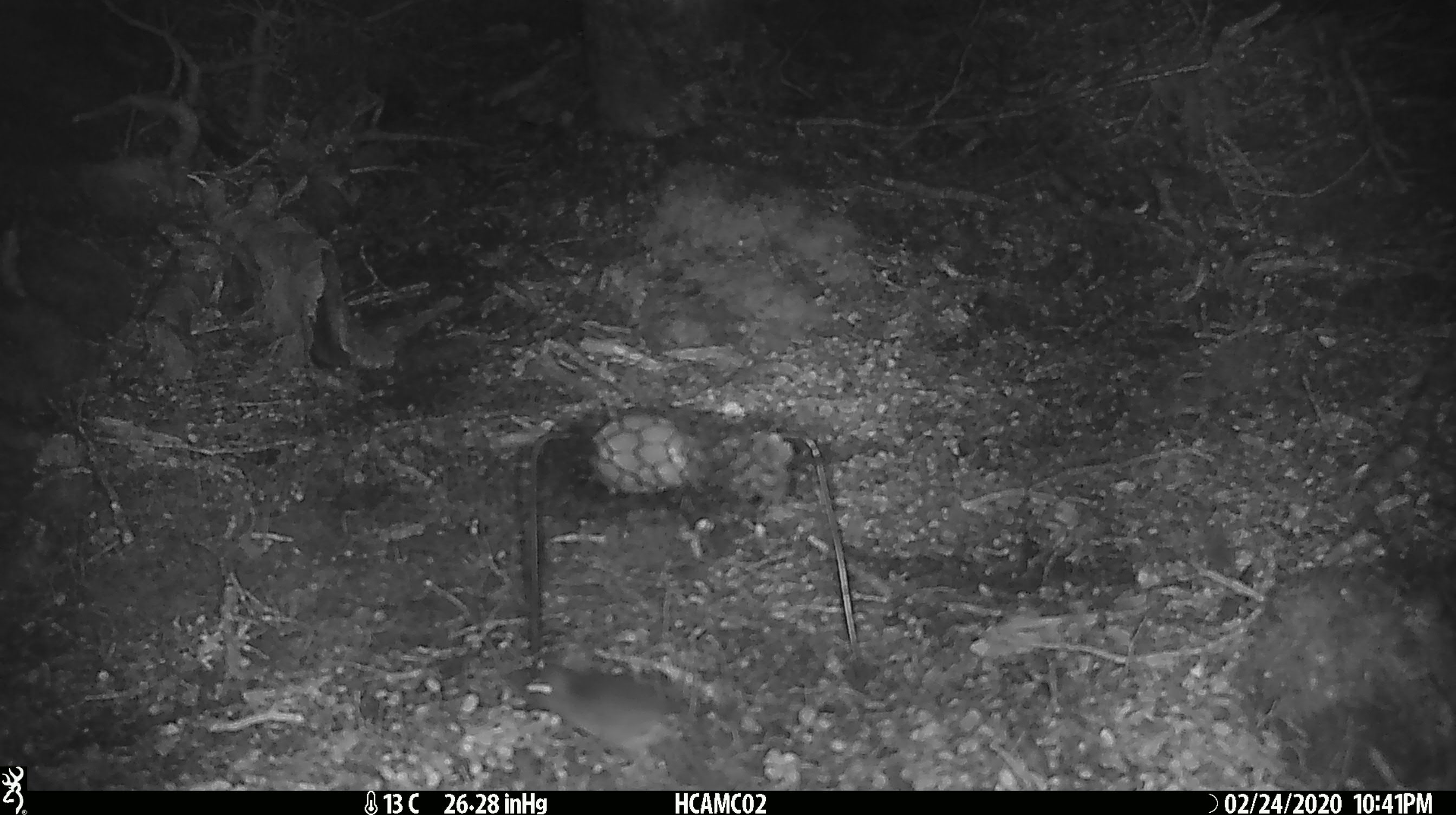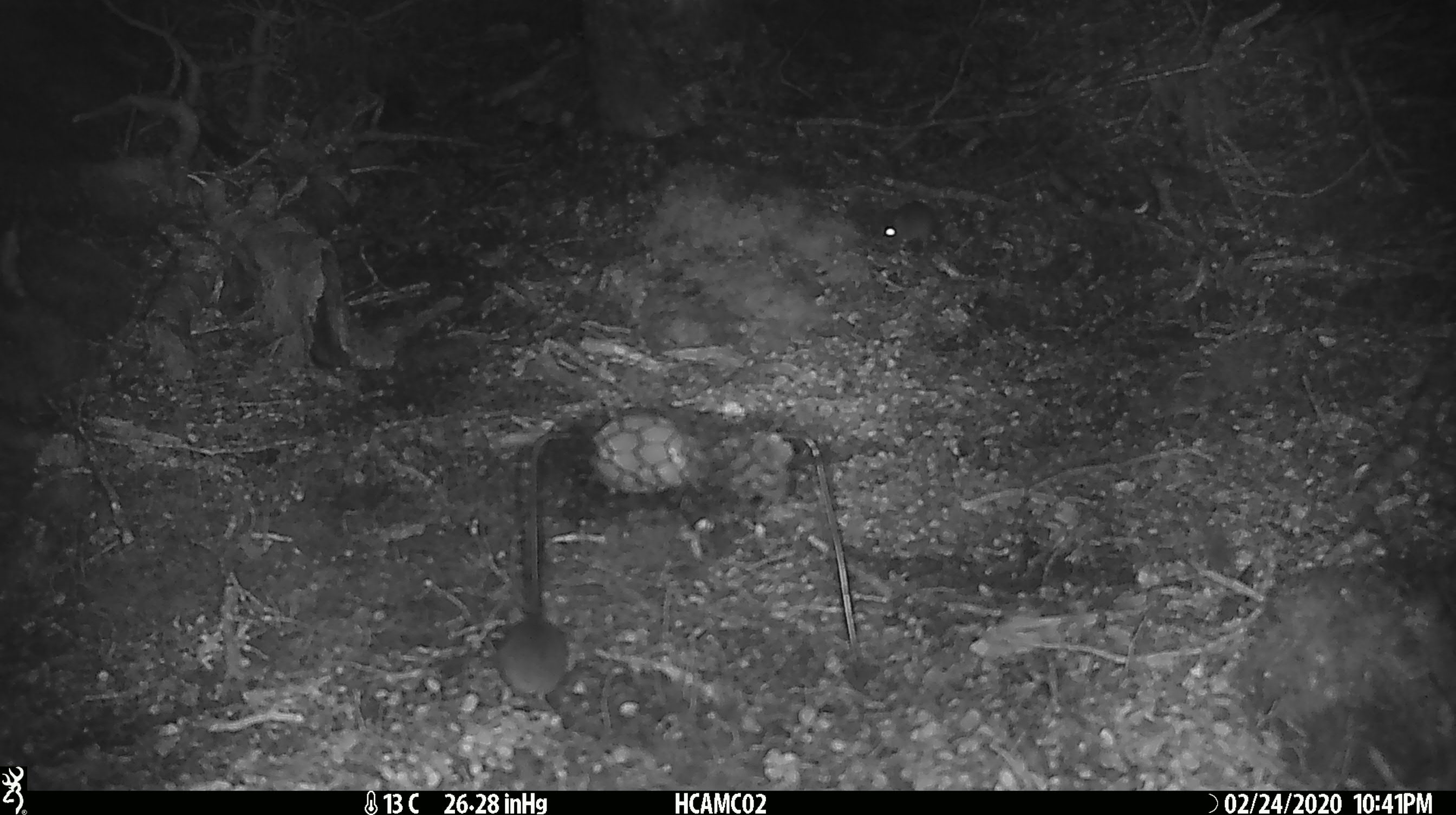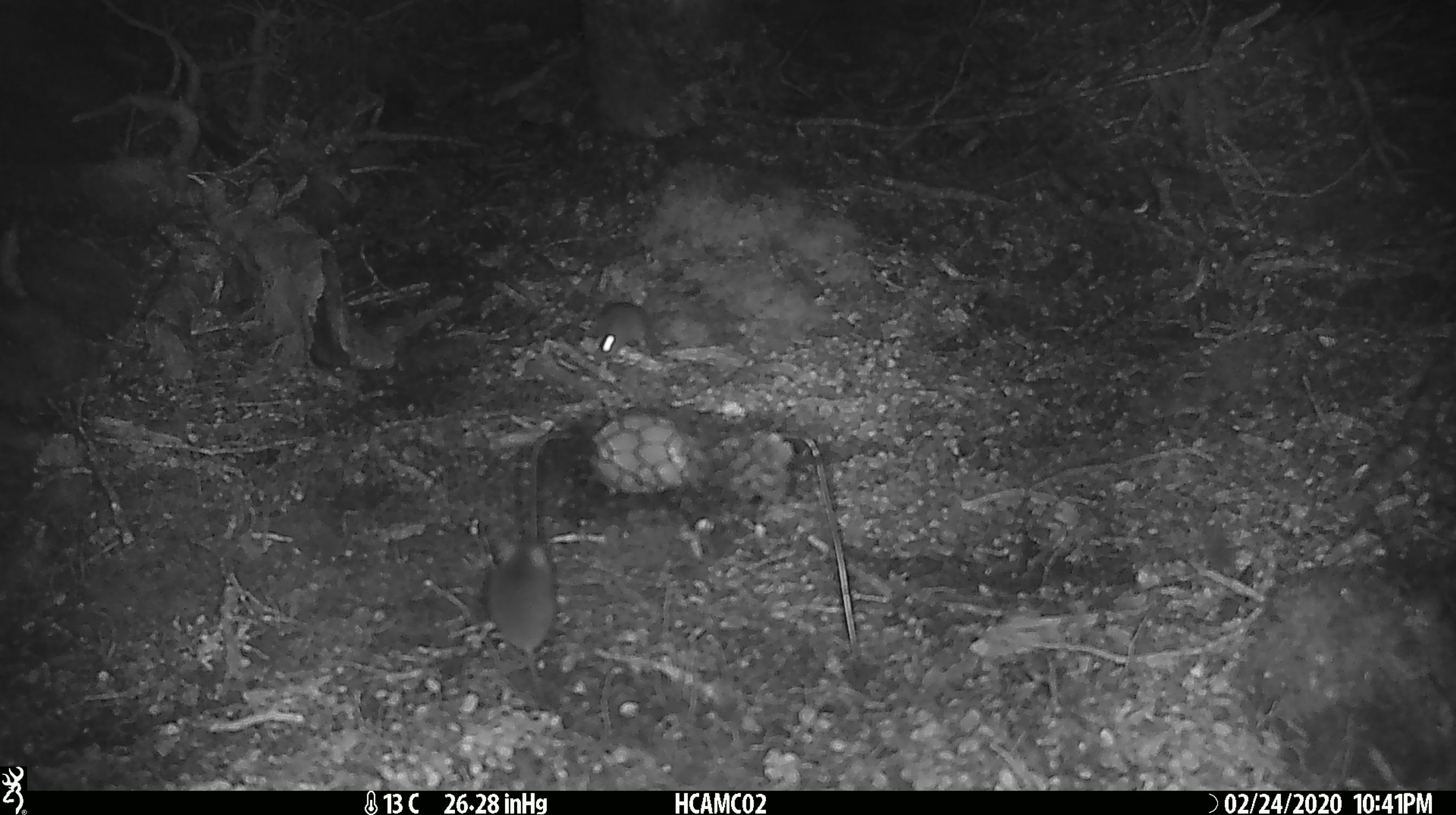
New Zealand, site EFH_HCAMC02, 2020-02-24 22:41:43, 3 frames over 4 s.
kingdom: Animalia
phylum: Chordata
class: Mammalia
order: Rodentia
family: Muridae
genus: Mus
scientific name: Mus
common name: mouse